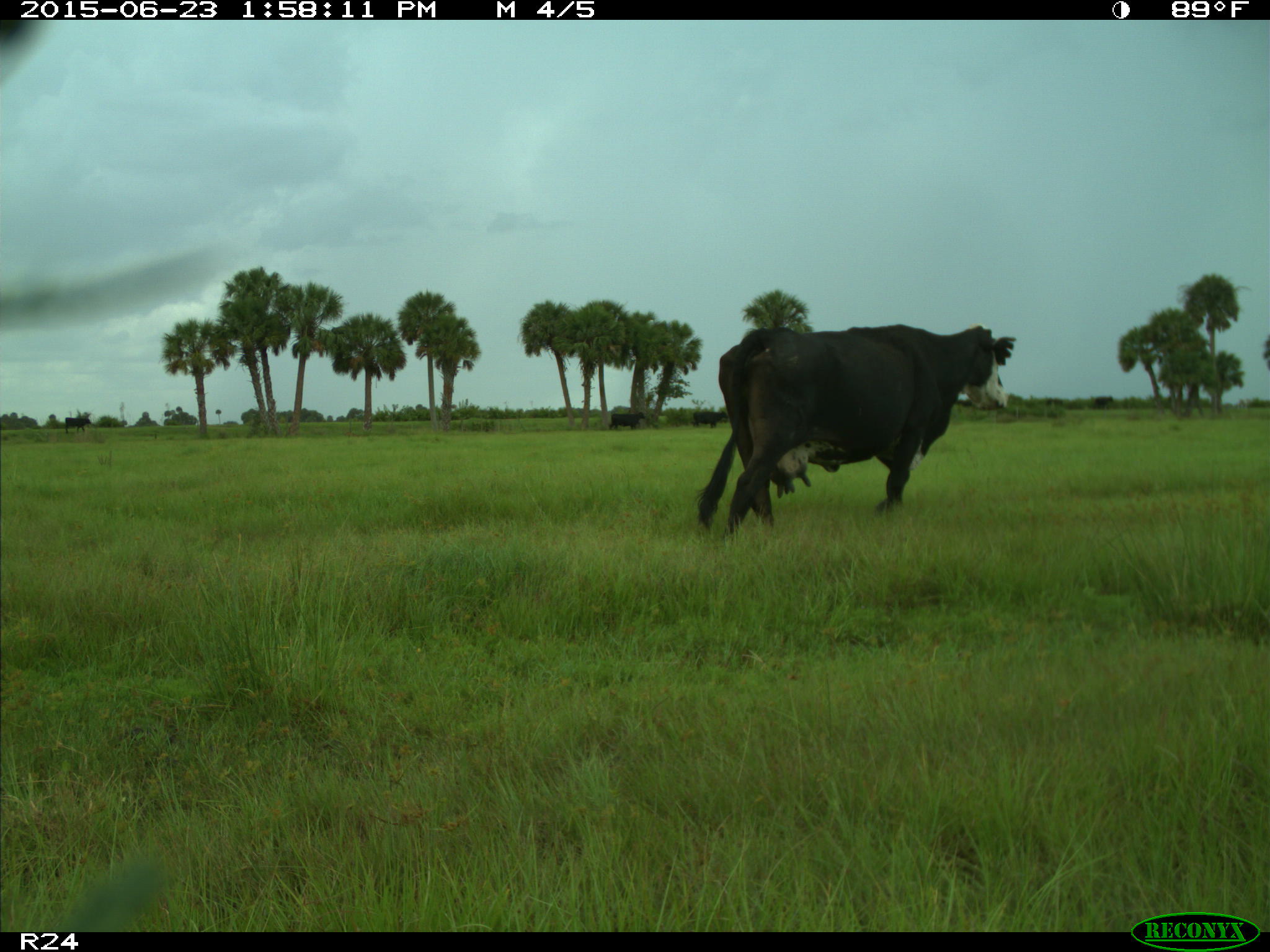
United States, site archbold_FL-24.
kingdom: Animalia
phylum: Chordata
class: Mammalia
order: Artiodactyla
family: Bovidae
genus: Bos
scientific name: Bos taurus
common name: domestic cow